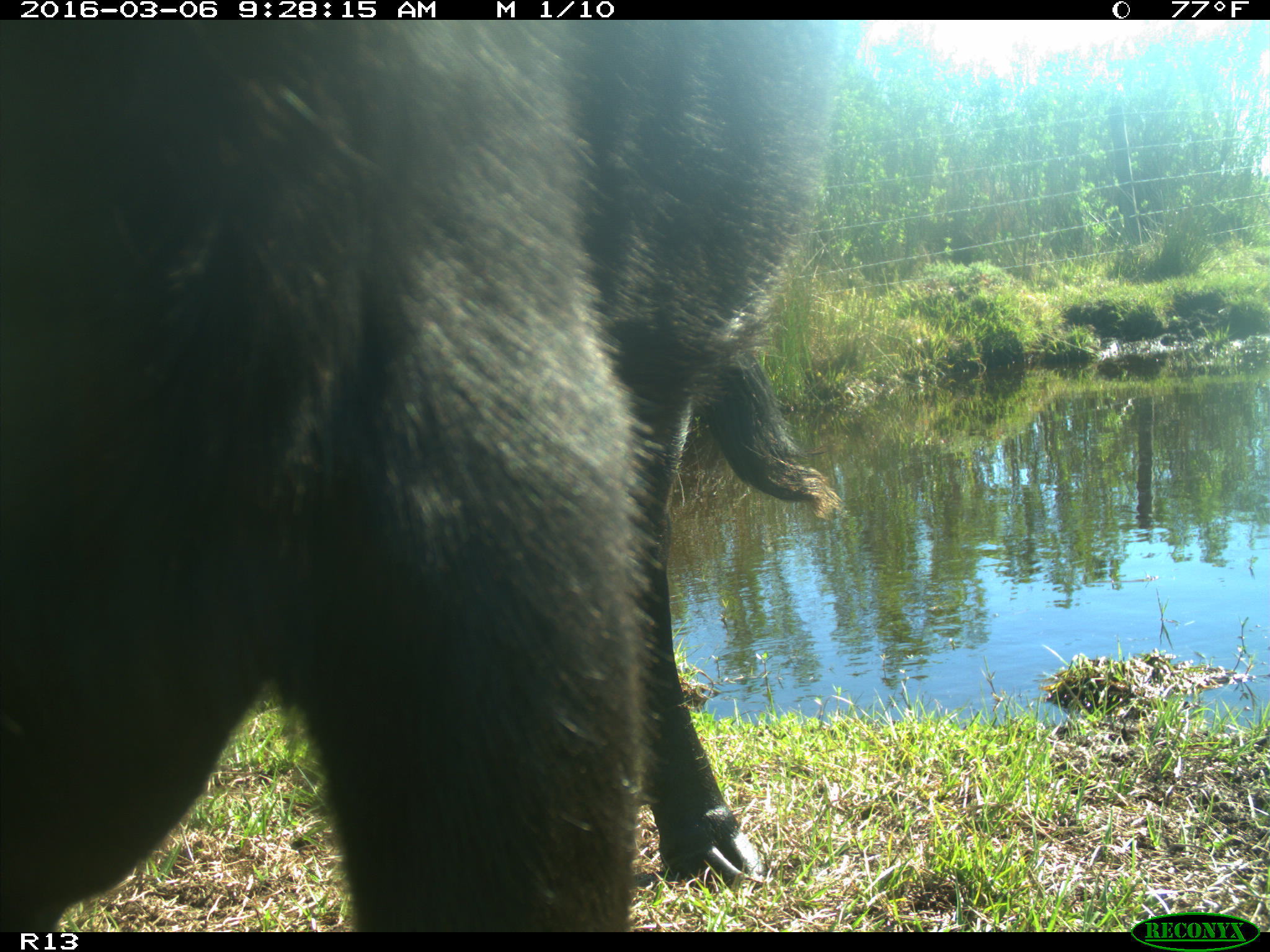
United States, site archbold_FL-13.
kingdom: Animalia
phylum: Chordata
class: Mammalia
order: Artiodactyla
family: Bovidae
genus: Bos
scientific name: Bos taurus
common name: domestic cow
Bos taurus (domestic cow).